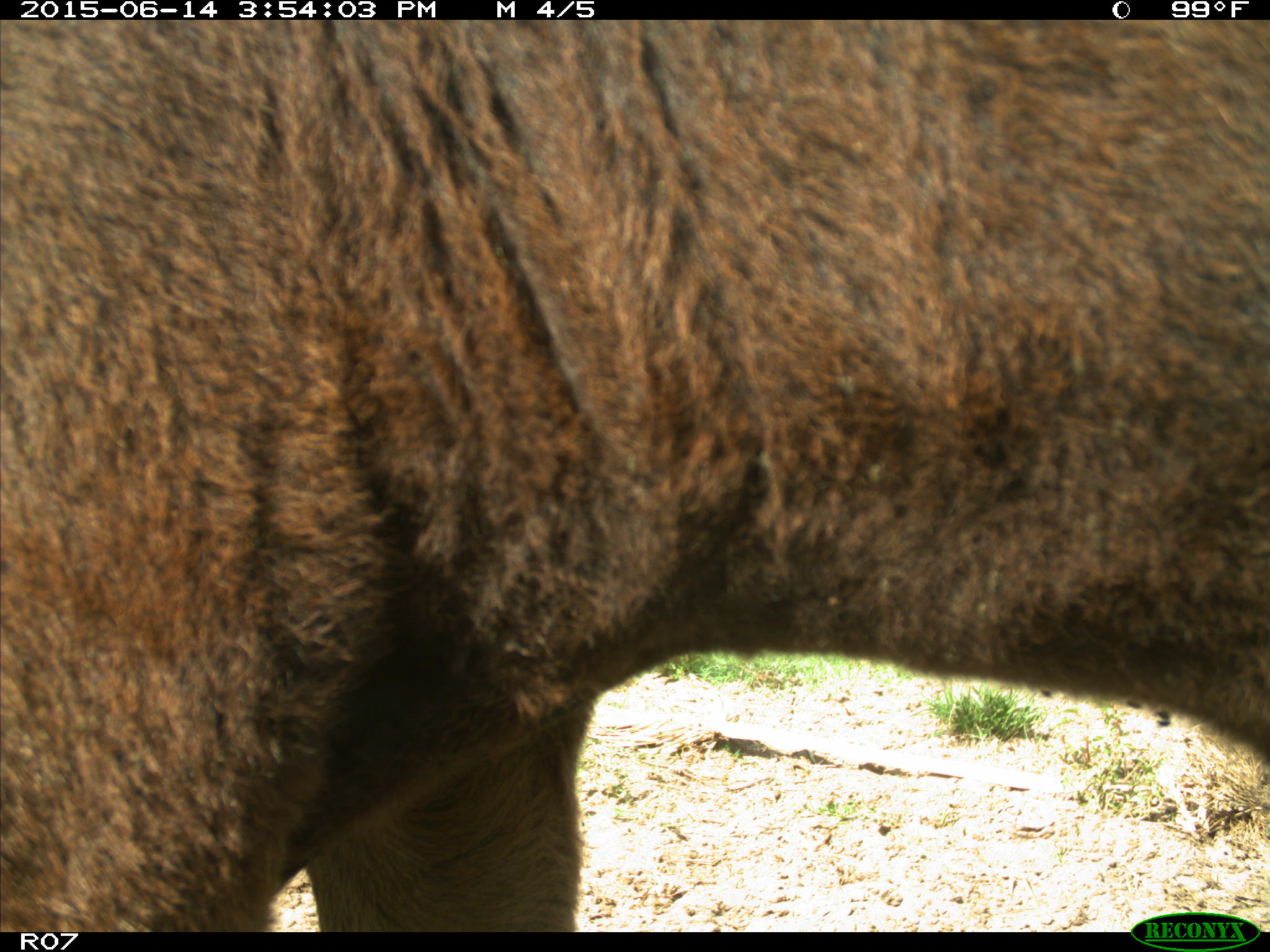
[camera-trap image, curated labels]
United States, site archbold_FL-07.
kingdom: Animalia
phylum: Chordata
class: Mammalia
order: Artiodactyla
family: Bovidae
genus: Bos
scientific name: Bos taurus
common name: domestic cow